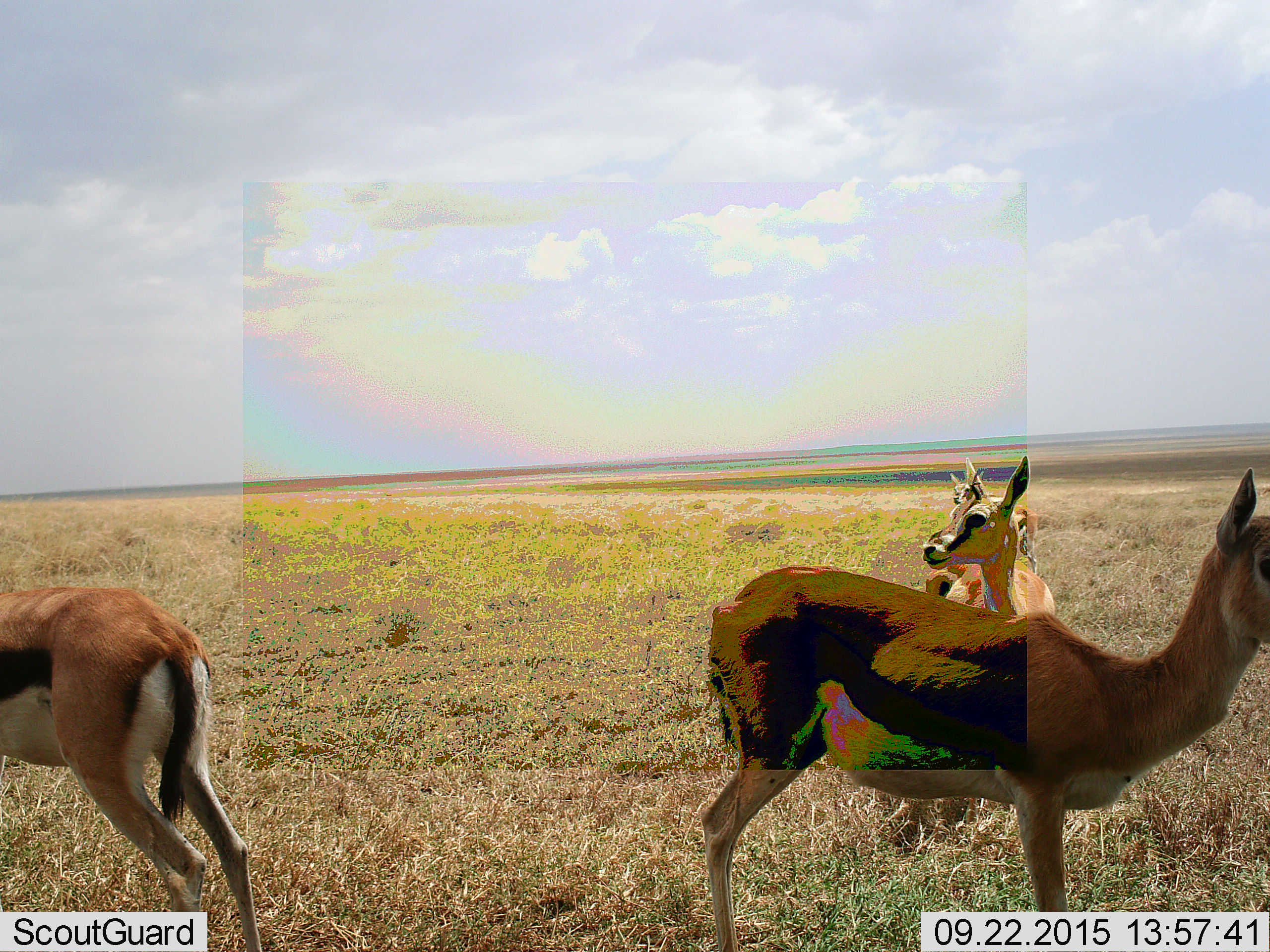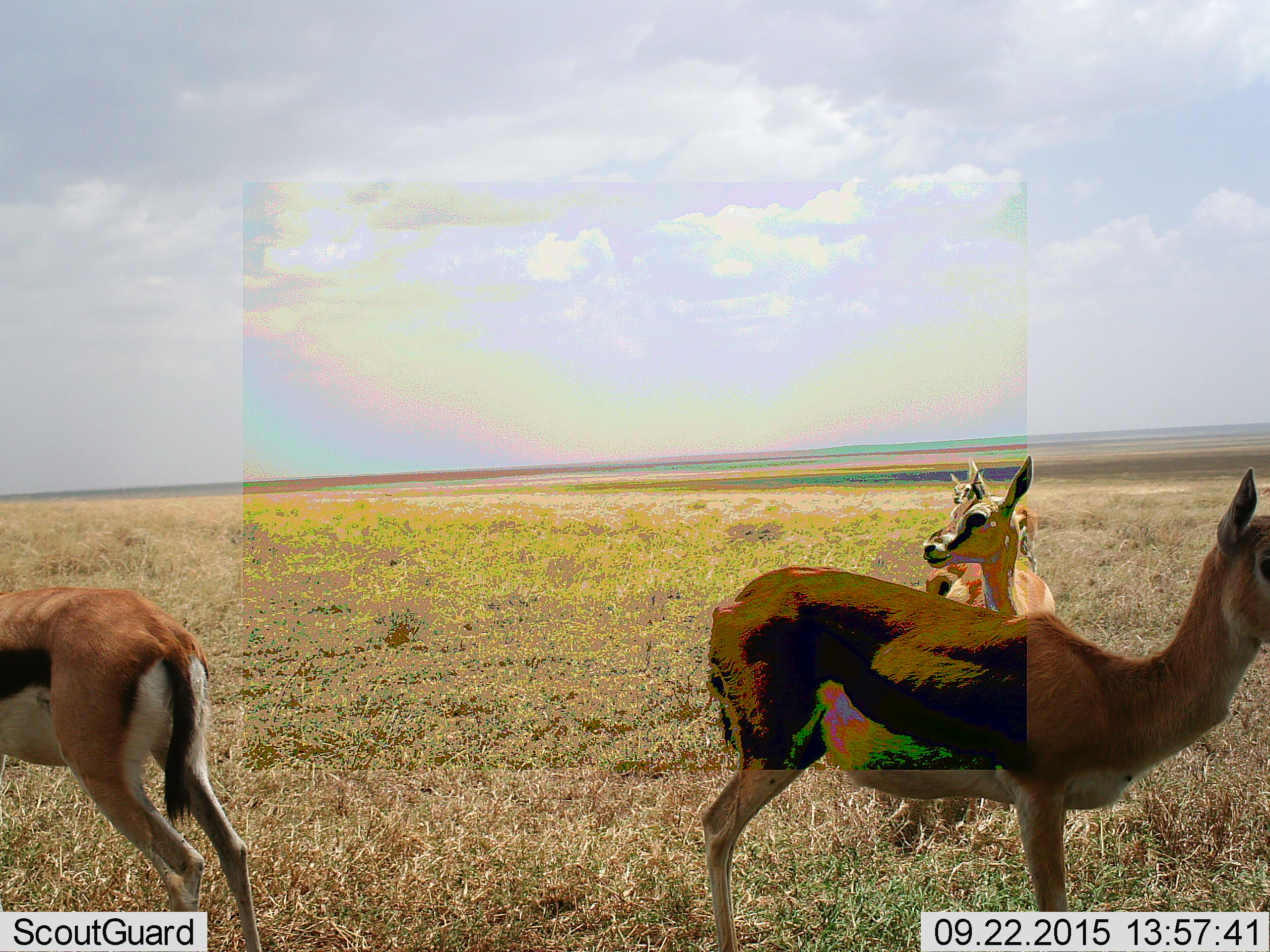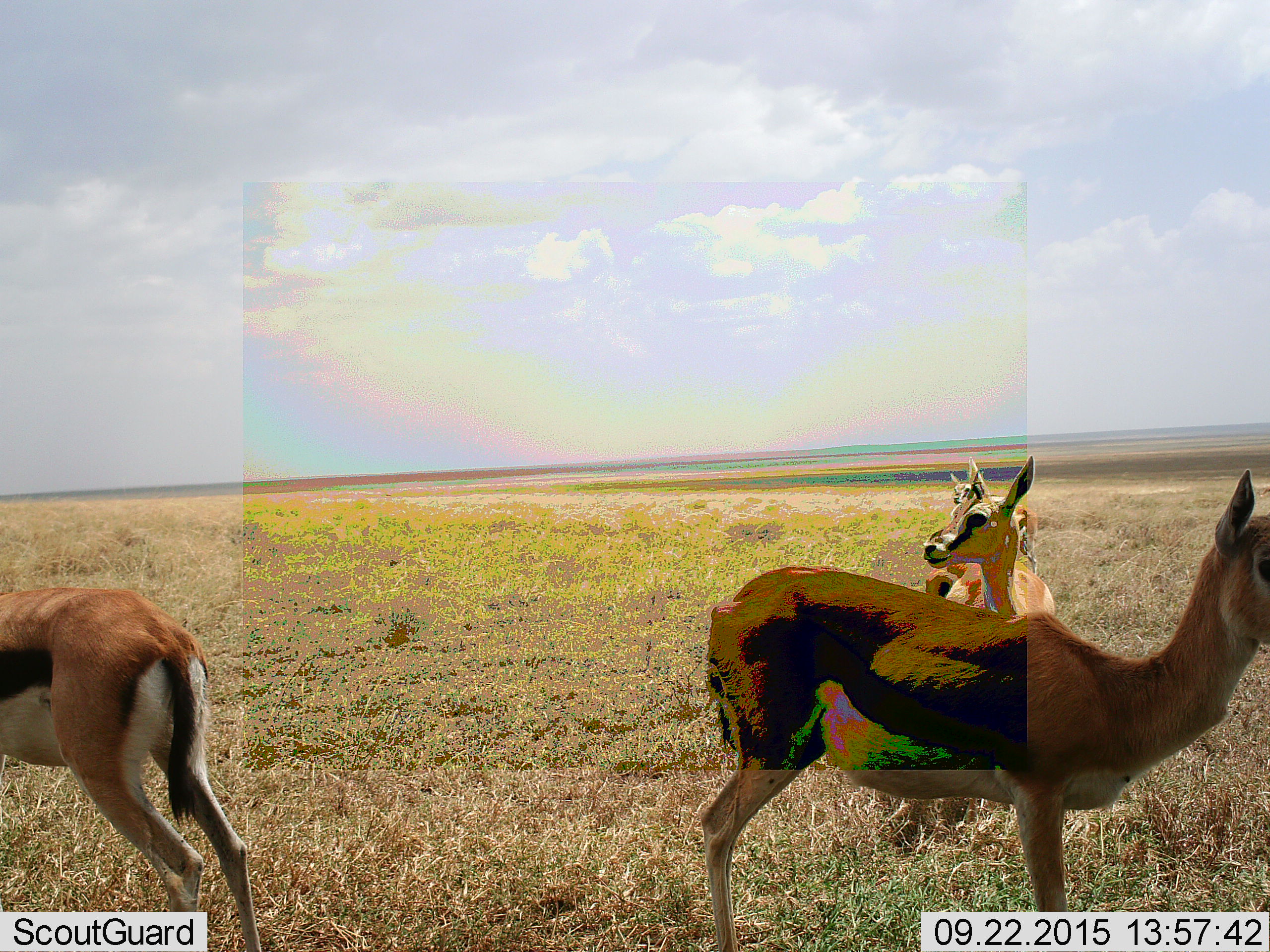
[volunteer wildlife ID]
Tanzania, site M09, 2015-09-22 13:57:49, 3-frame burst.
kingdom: Animalia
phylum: Chordata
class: Mammalia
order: Artiodactyla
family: Bovidae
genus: Eudorcas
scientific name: Eudorcas thomsonii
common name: thomson's gazelle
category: gazellethomsons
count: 4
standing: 100%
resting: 0%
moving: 10%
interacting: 0%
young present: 10%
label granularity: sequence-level